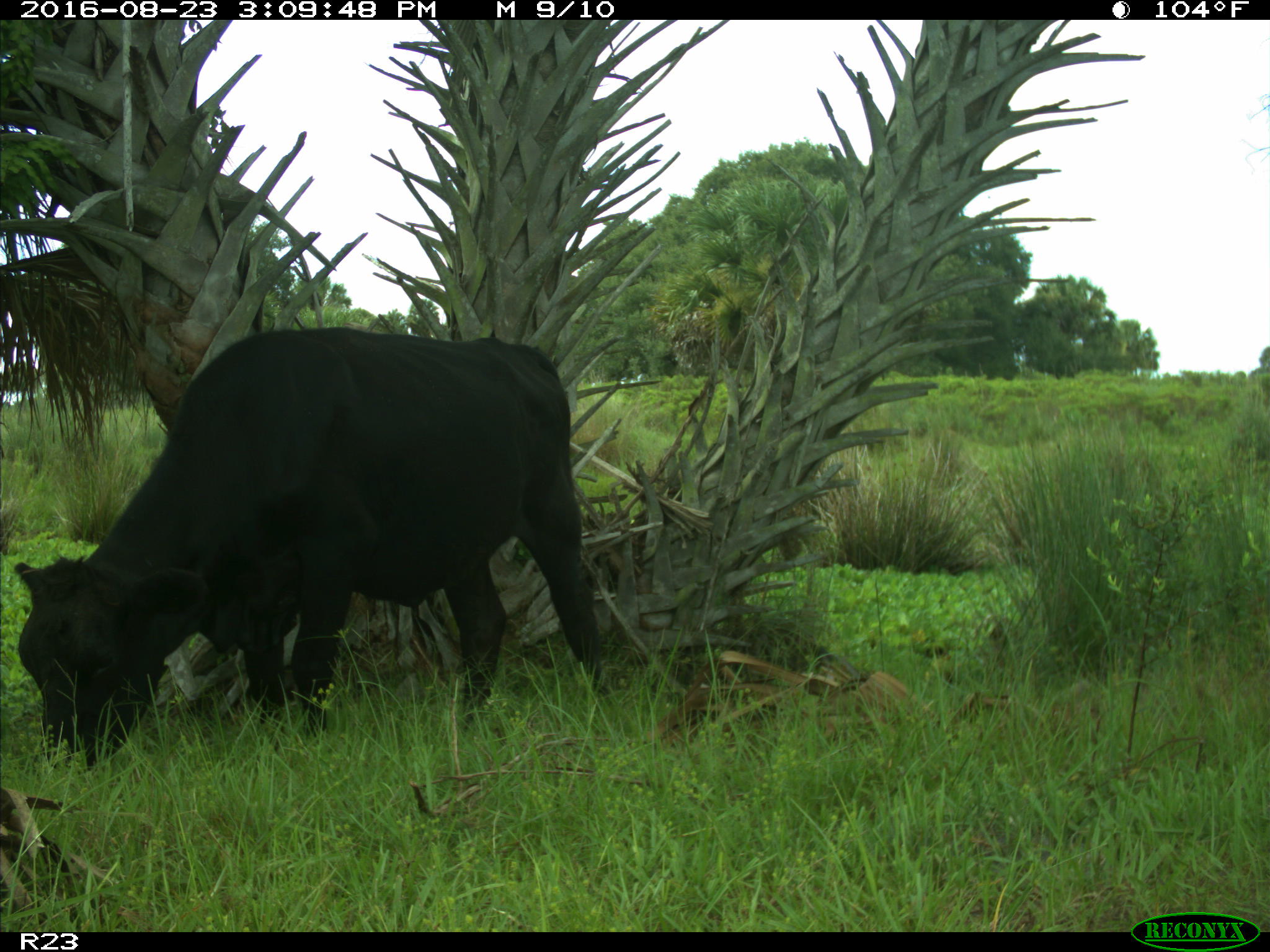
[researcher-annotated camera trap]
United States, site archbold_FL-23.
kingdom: Animalia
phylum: Chordata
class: Mammalia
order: Artiodactyla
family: Bovidae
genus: Bos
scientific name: Bos taurus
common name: domestic cow